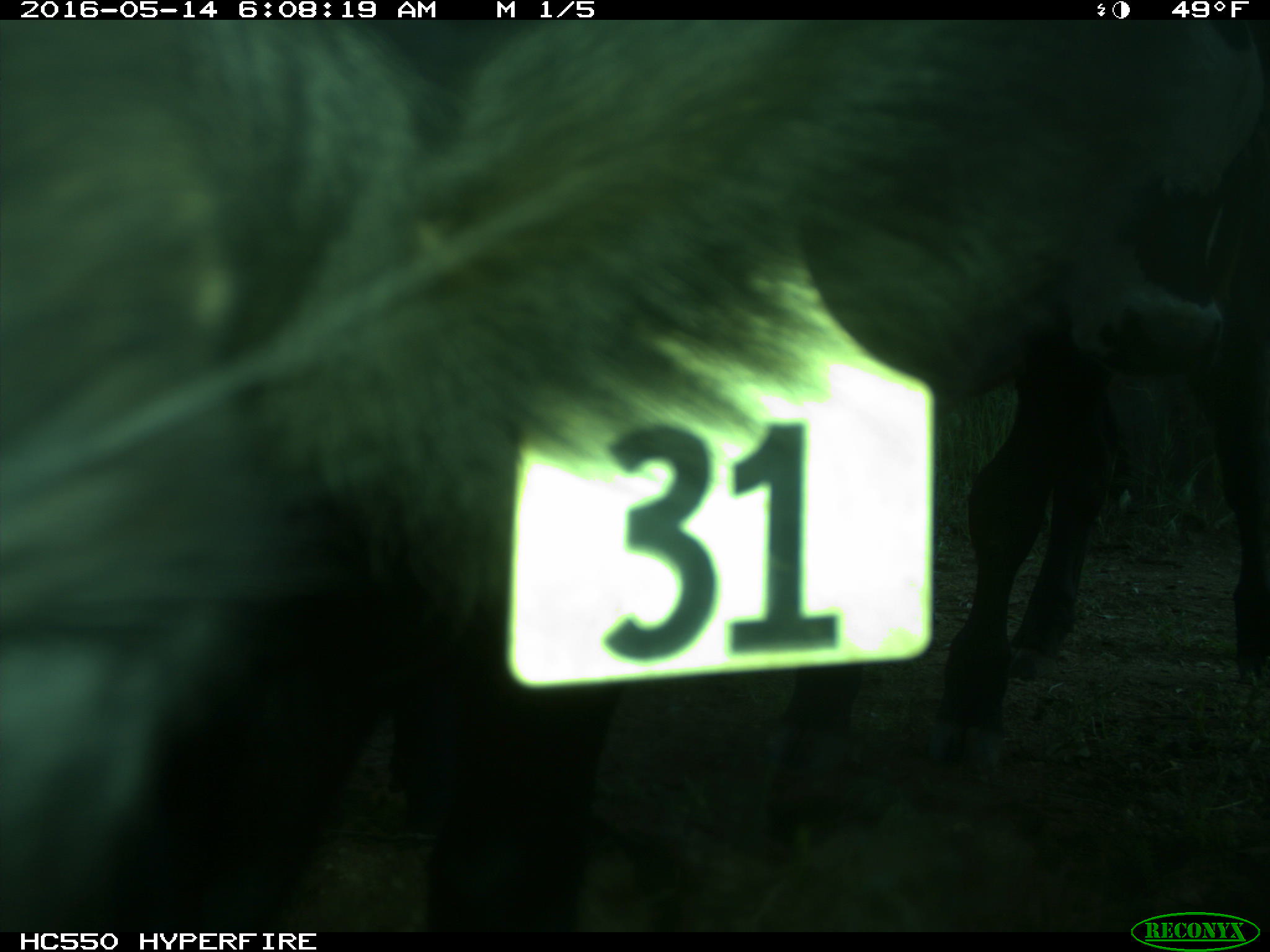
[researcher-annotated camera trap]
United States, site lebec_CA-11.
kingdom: Animalia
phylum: Chordata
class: Mammalia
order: Artiodactyla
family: Bovidae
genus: Bos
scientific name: Bos taurus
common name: domestic cow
Bos taurus (domestic cow).